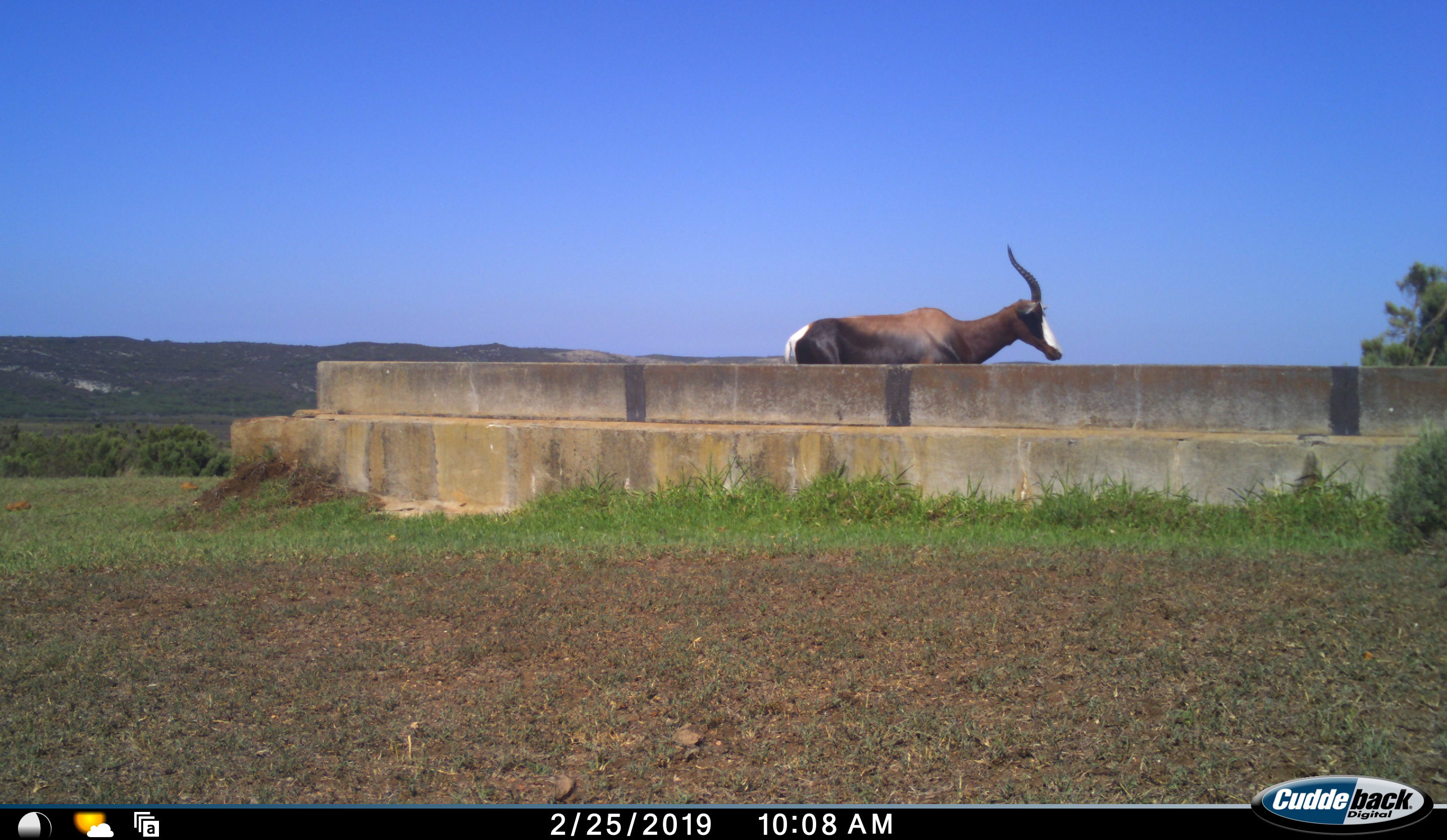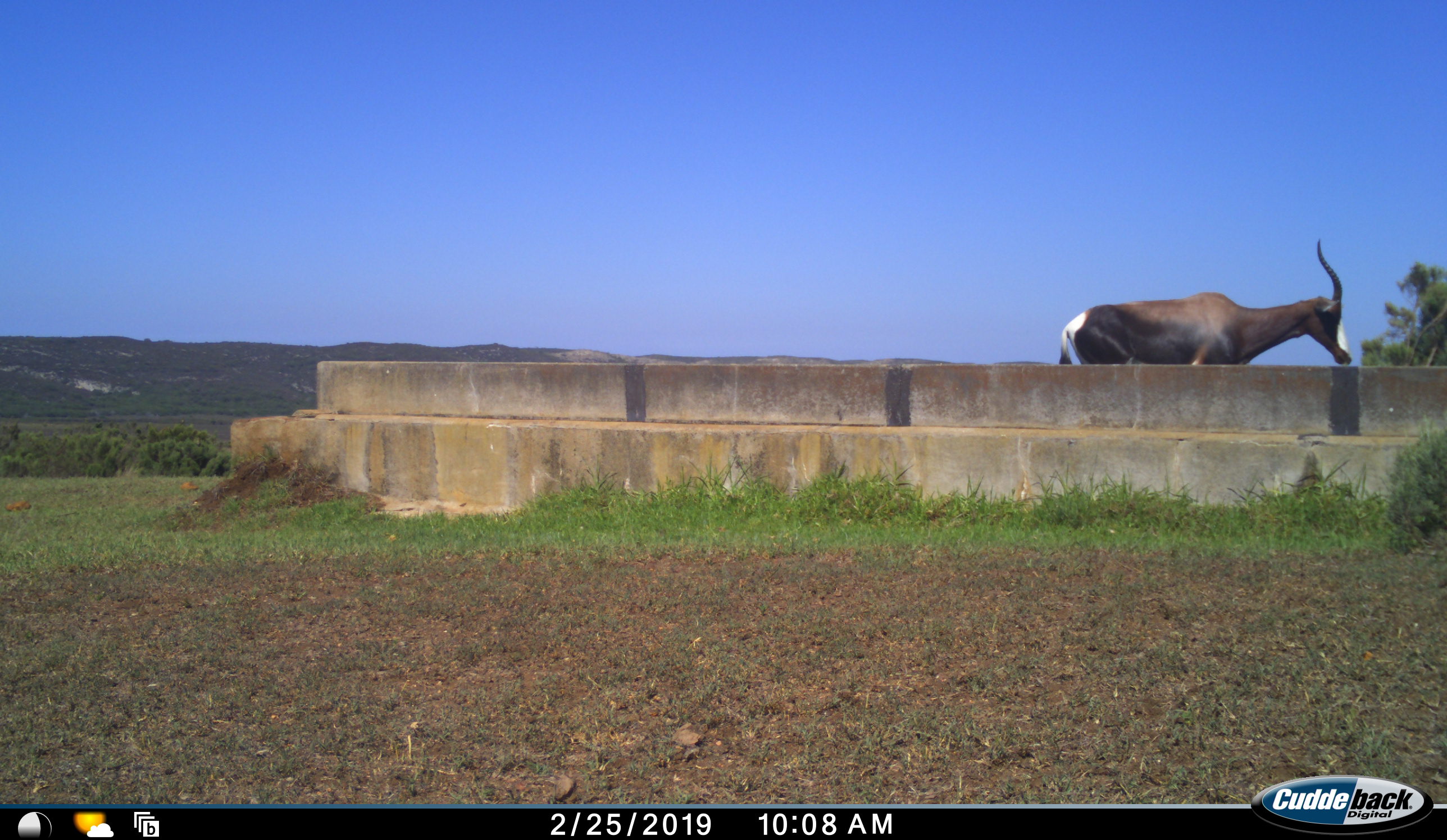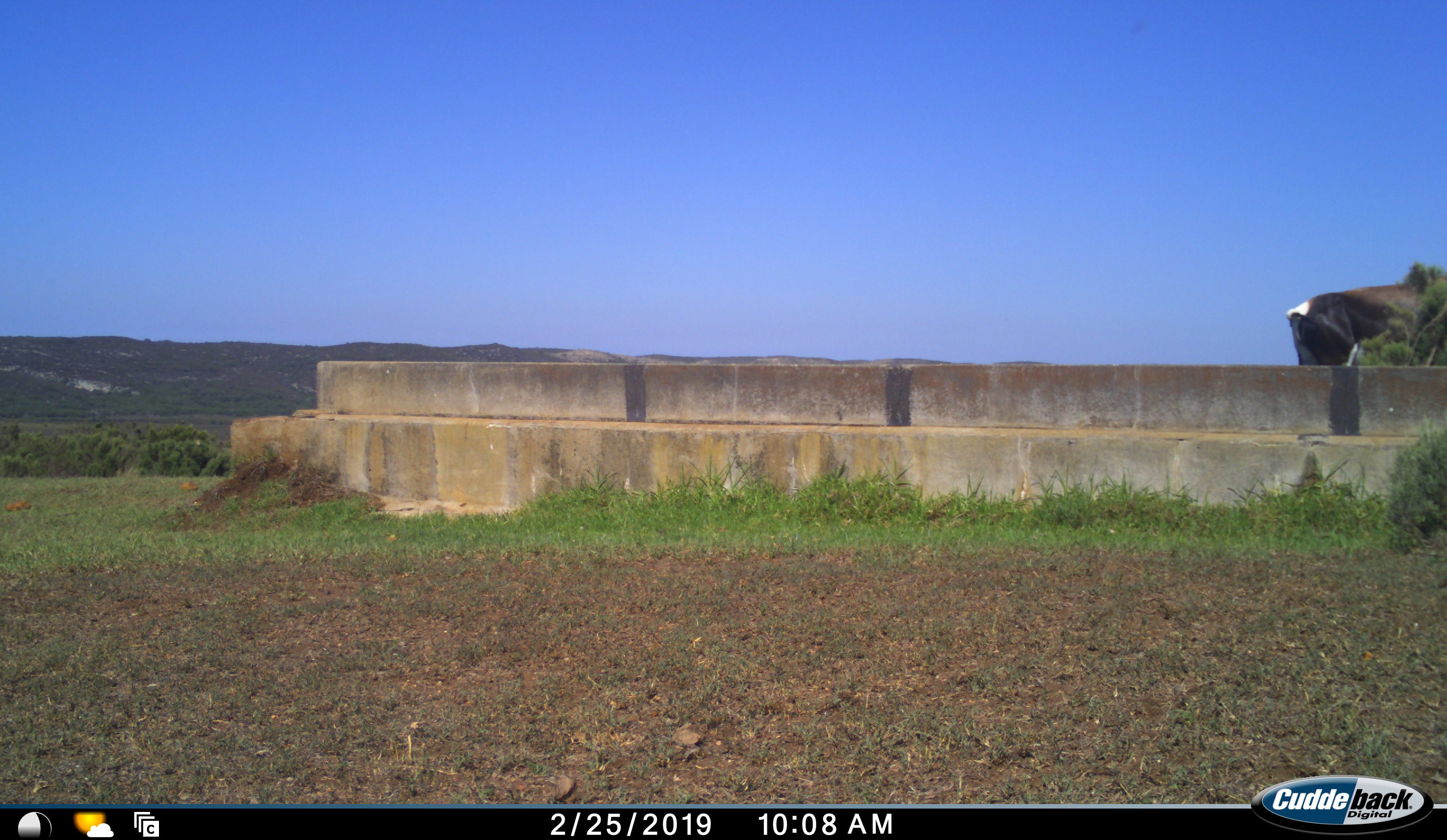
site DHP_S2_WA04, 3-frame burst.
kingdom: Animalia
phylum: Chordata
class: Mammalia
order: Artiodactyla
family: Bovidae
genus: Damaliscus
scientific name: Damaliscus pygargus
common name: bontebok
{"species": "bontebok (Damaliscus pygargus)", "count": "1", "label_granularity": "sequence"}